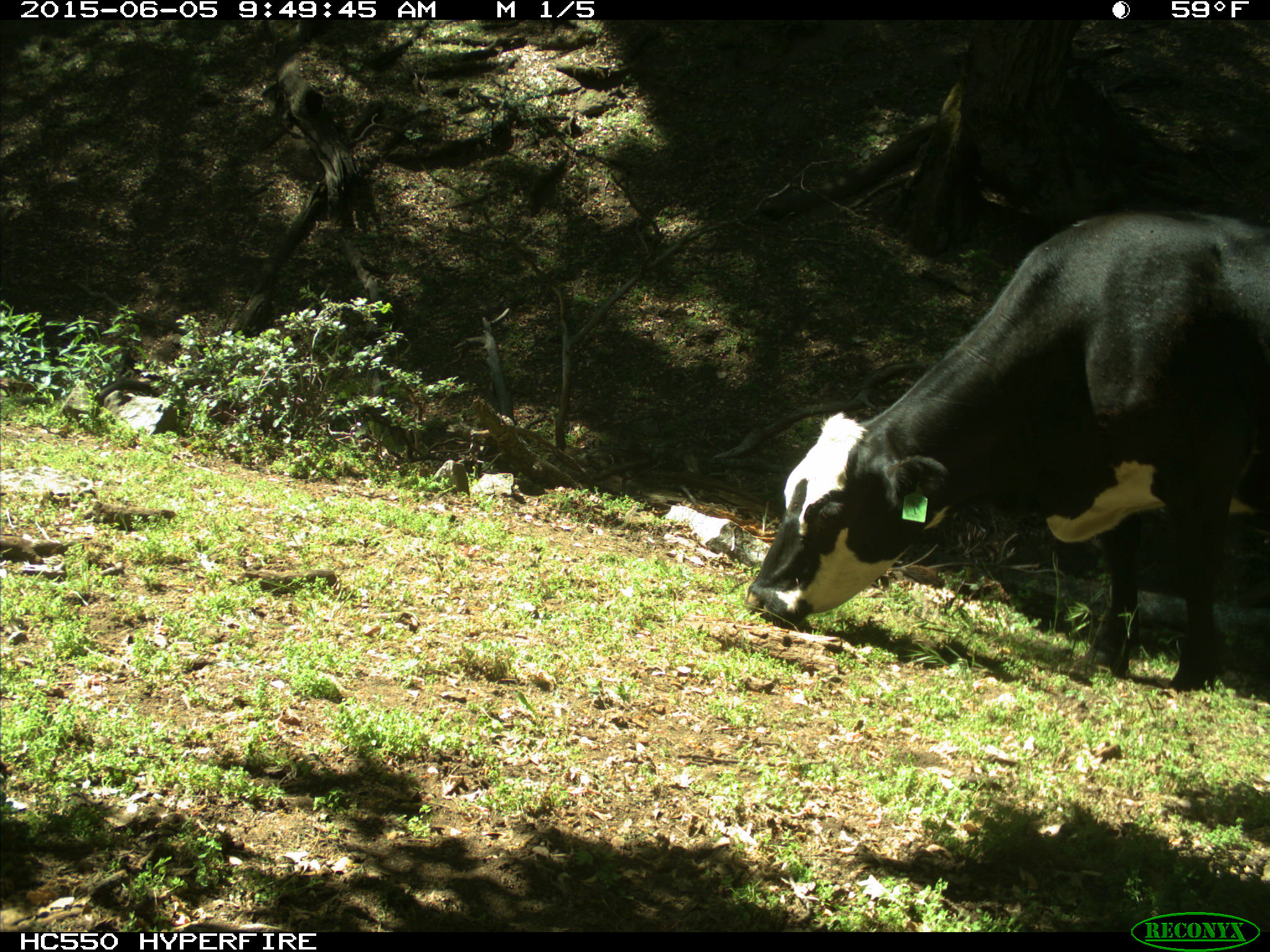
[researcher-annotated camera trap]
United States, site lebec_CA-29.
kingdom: Animalia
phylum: Chordata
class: Mammalia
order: Artiodactyla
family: Bovidae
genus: Bos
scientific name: Bos taurus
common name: domestic cow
Bos taurus (domestic cow).